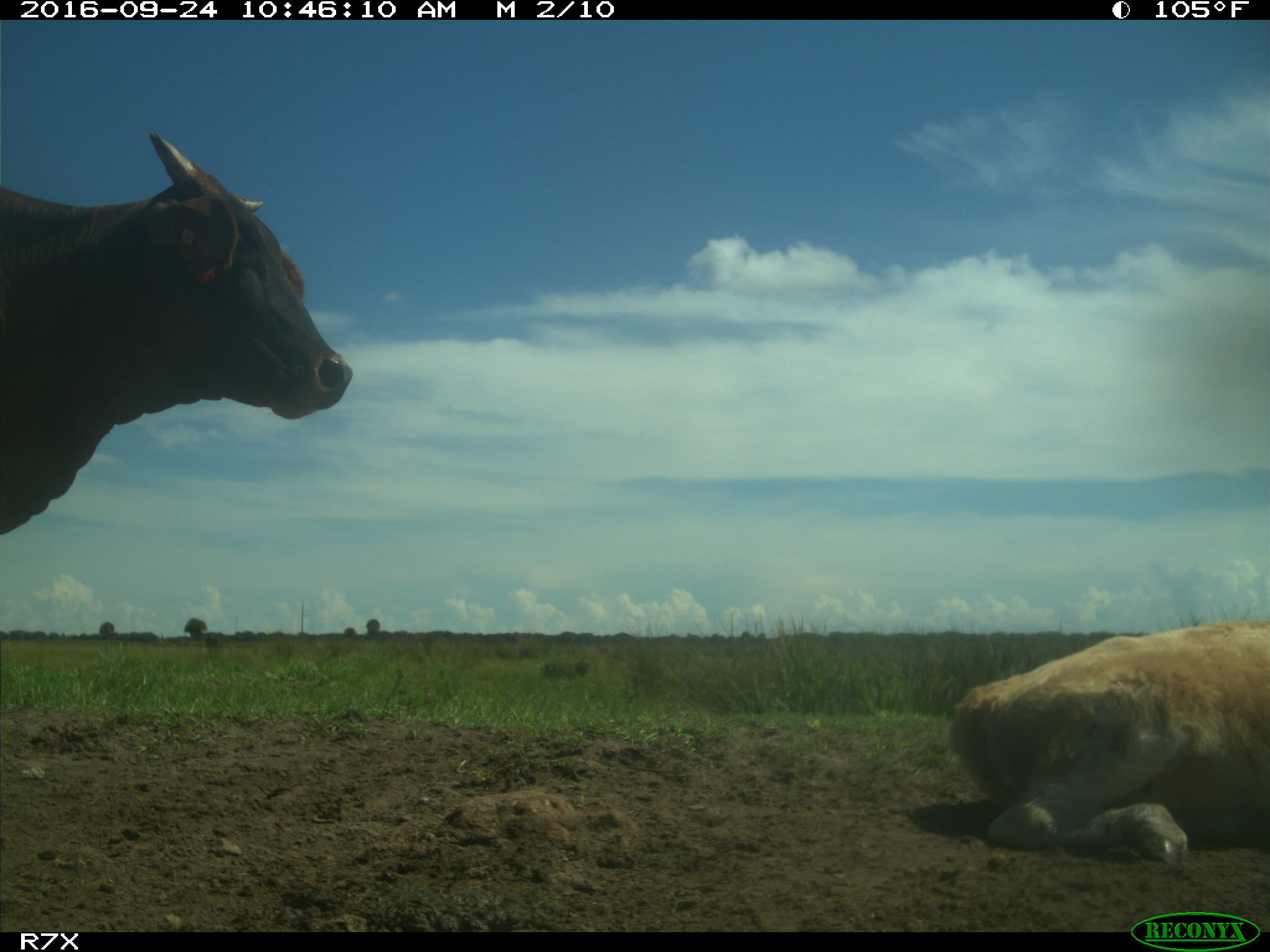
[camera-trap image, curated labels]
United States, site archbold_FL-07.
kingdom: Animalia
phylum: Chordata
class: Mammalia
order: Artiodactyla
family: Bovidae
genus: Bos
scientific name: Bos taurus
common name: domestic cow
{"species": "Bos taurus (domestic cow)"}